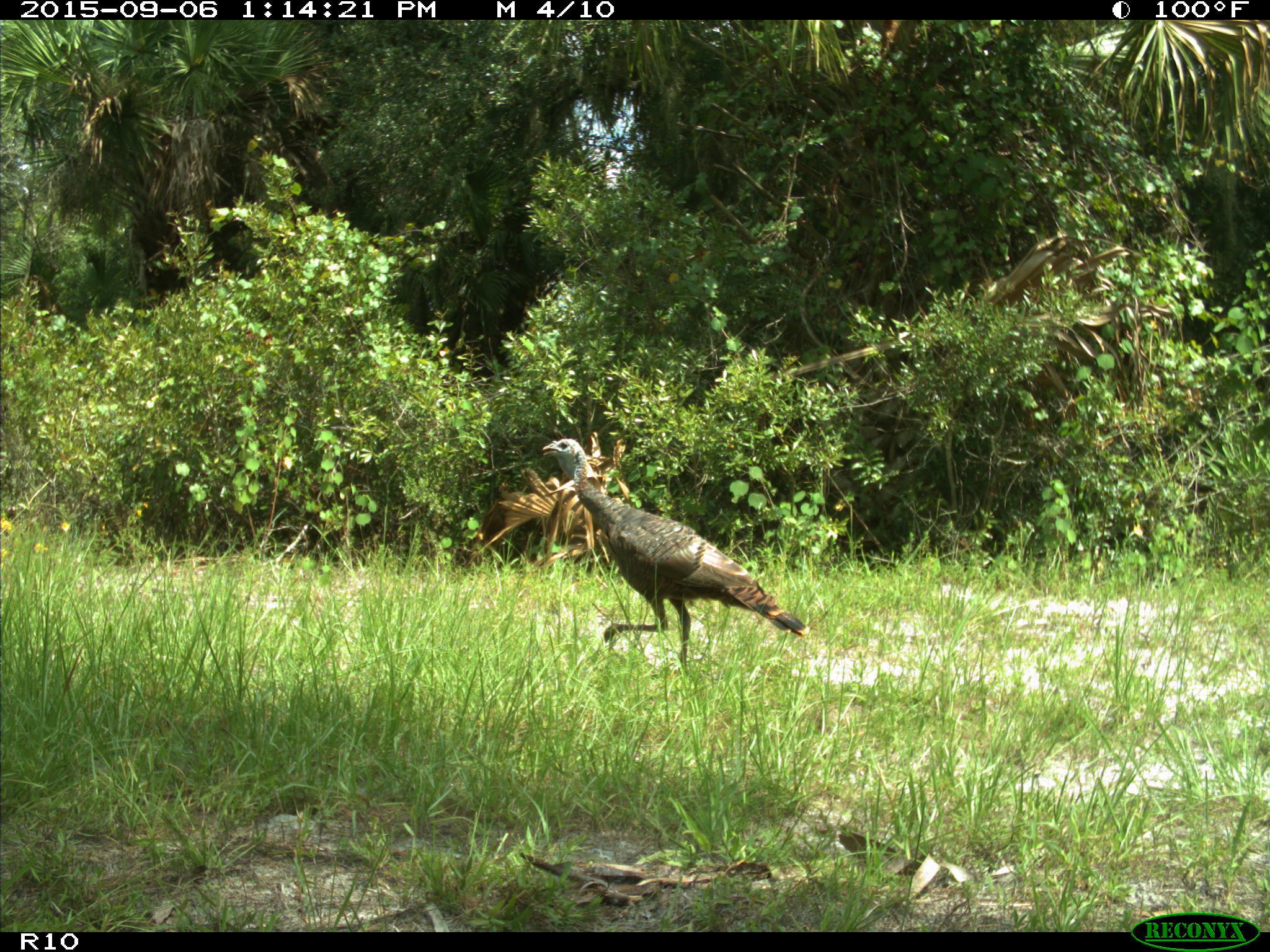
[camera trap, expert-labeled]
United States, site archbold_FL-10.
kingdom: Animalia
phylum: Chordata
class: Aves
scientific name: Aves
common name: birds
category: unidentified bird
Unidentified bird (birds) (Aves).